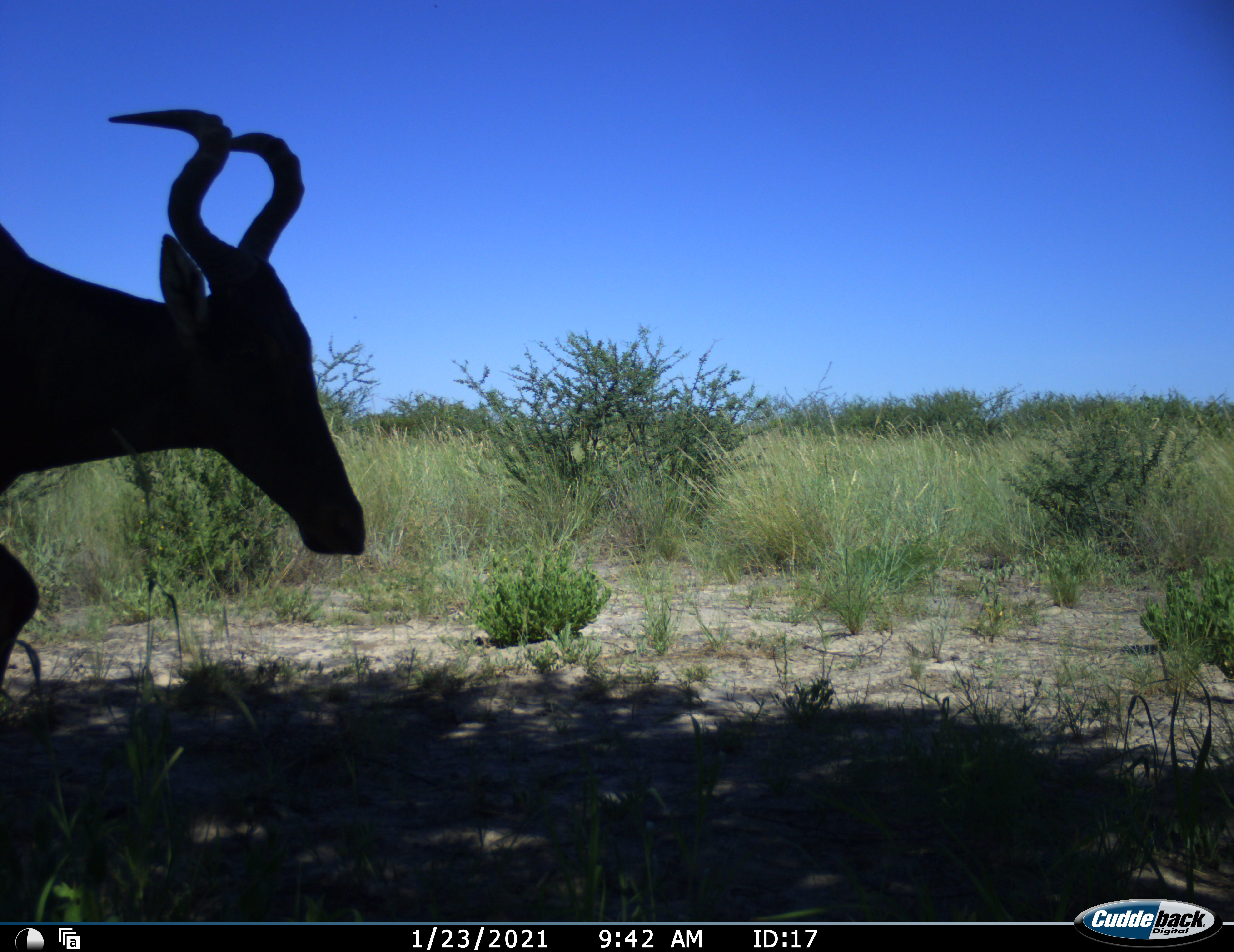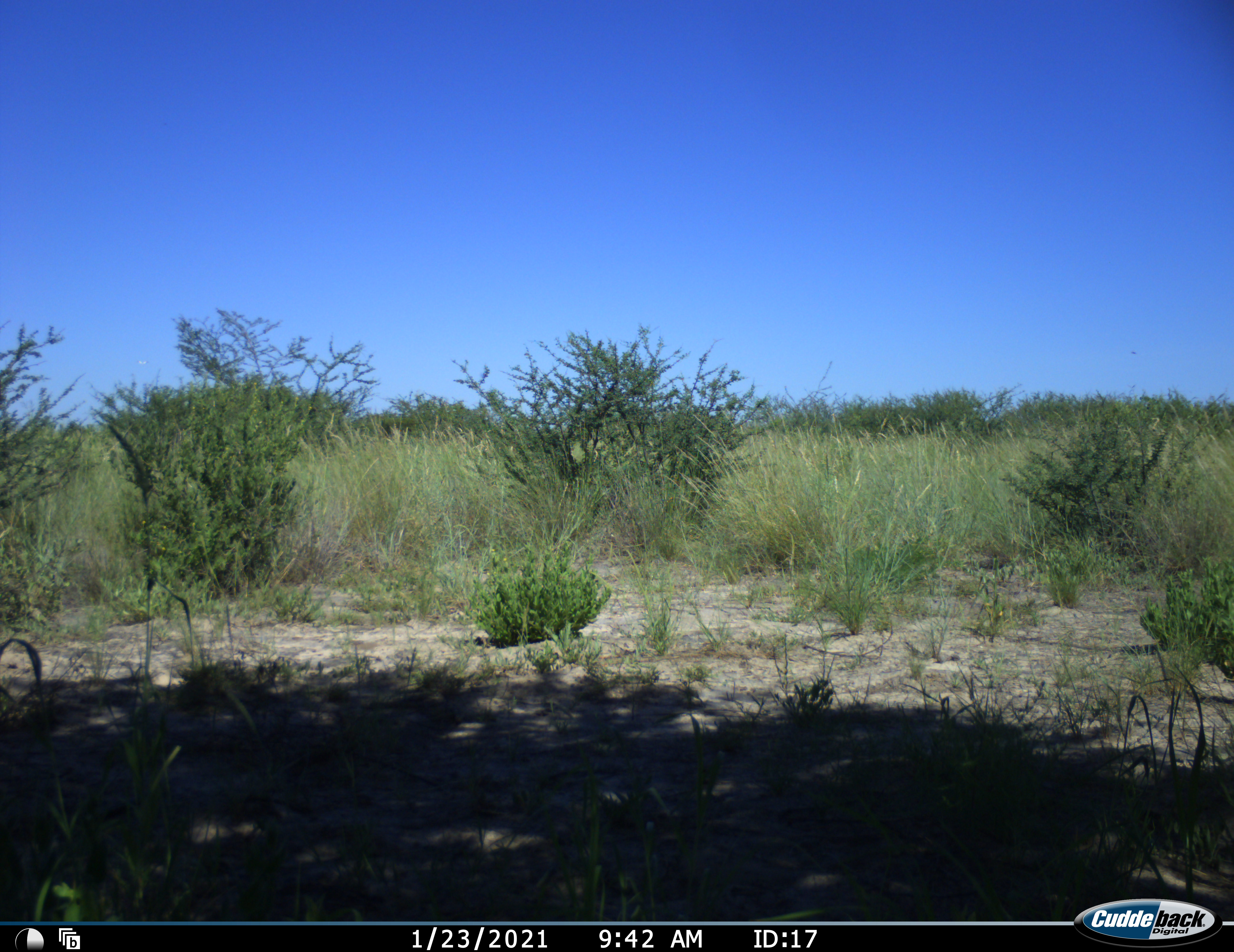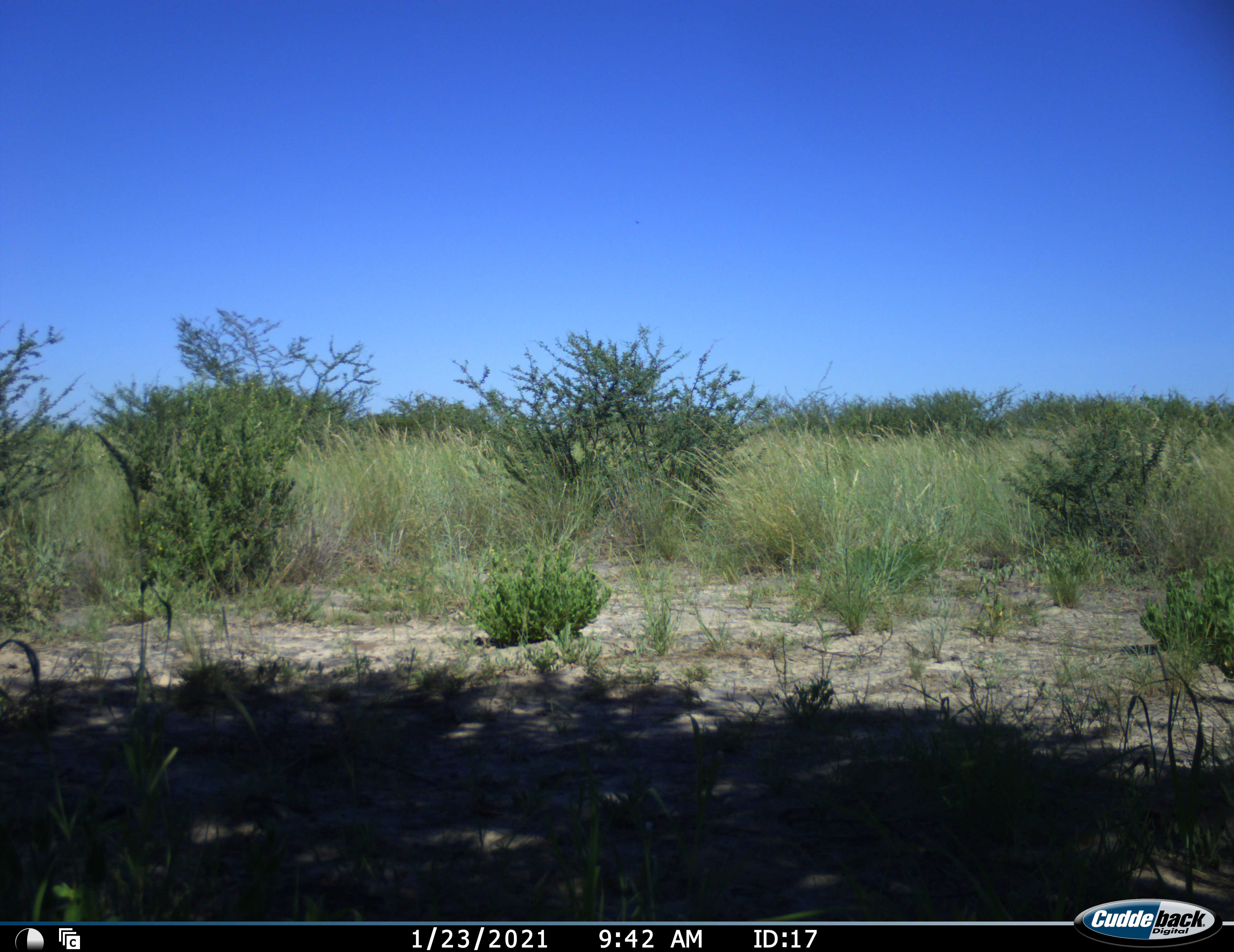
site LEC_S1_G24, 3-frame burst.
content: unidentified animal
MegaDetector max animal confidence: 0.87